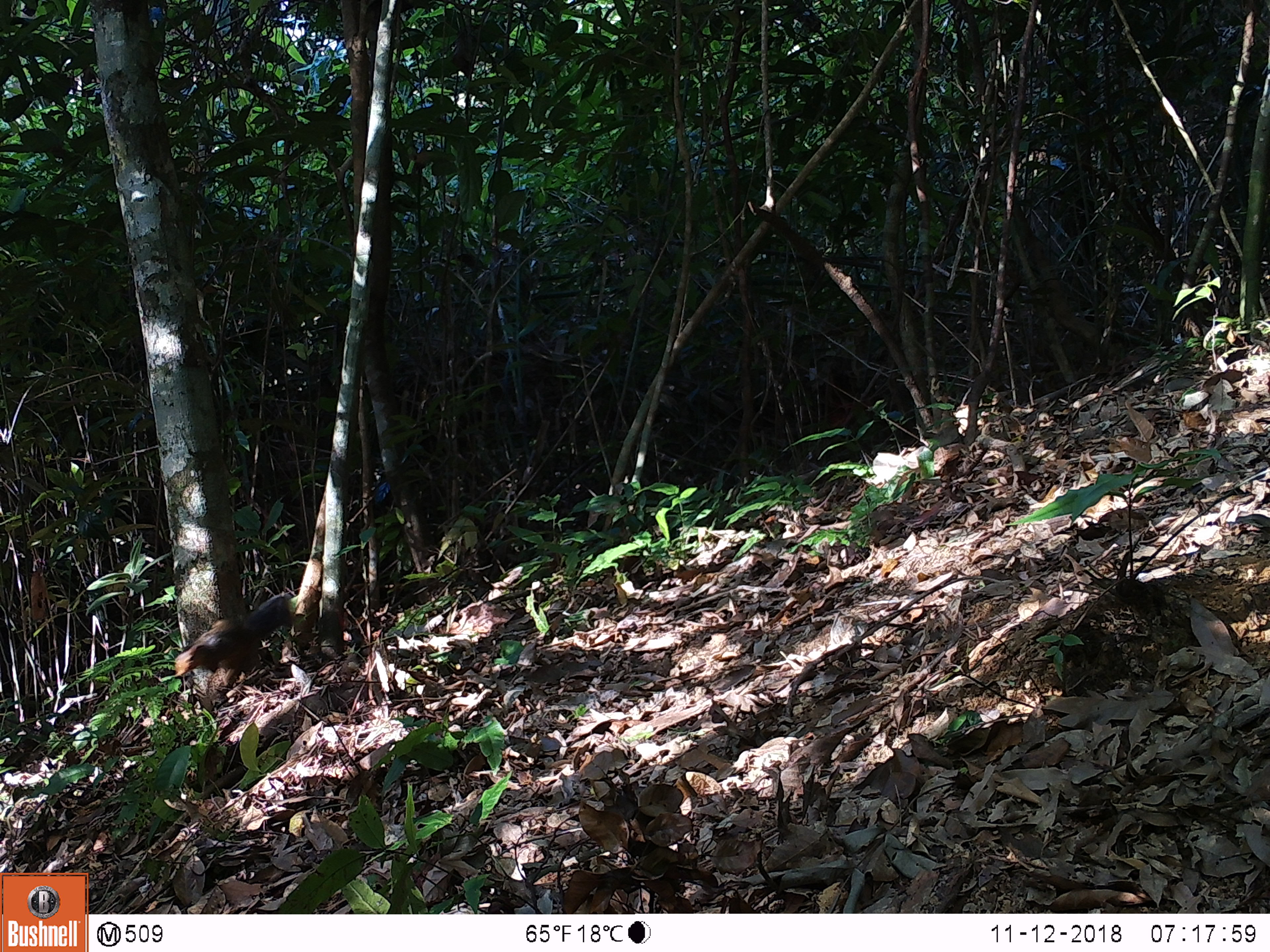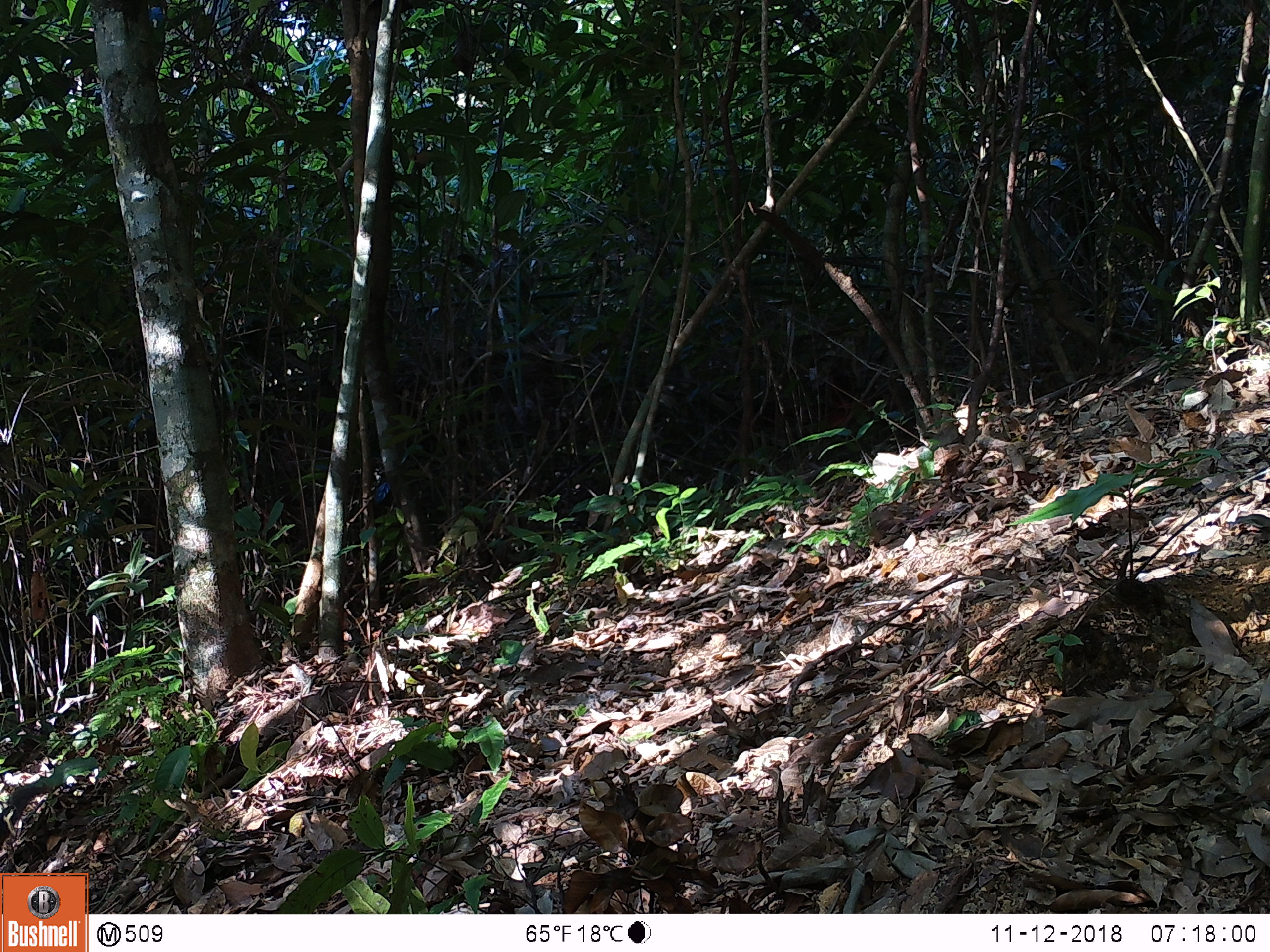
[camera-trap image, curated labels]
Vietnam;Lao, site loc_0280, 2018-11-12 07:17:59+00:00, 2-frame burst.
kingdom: Animalia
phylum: Chordata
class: Mammalia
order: Rodentia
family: Sciuridae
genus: Dremomys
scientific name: Dremomys rufigenis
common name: red-cheeked squirrel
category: red cheeked squirrel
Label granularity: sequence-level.